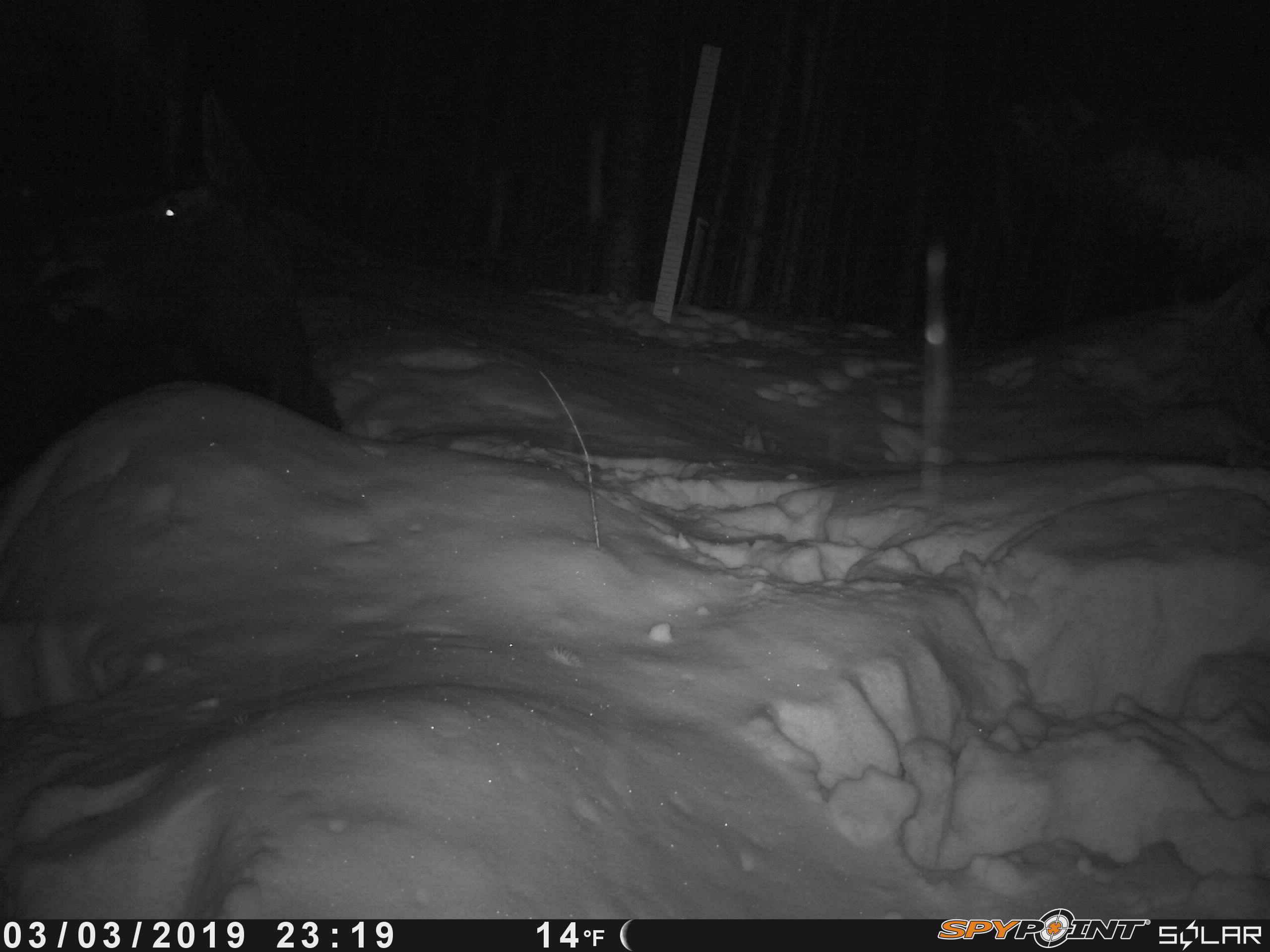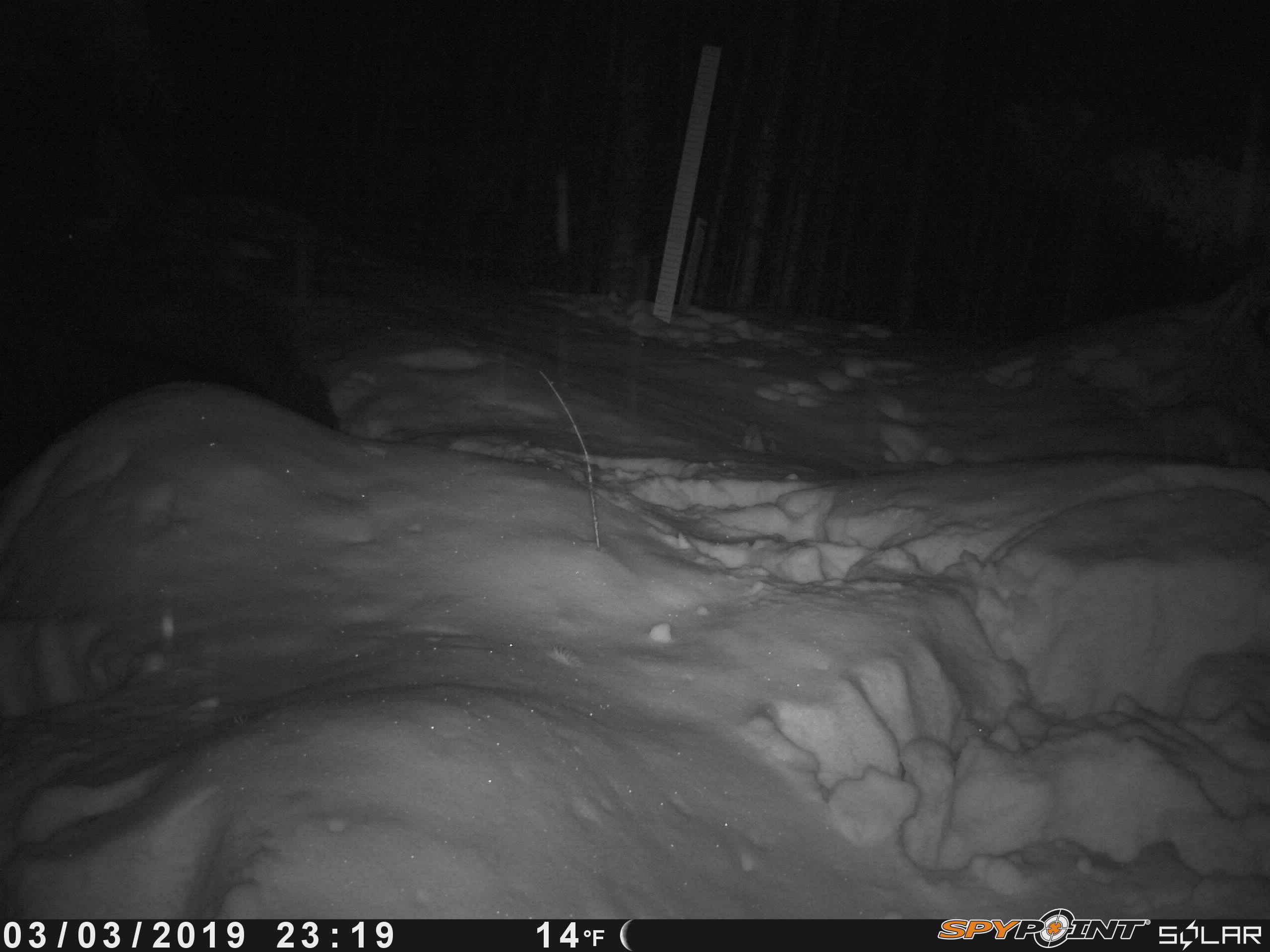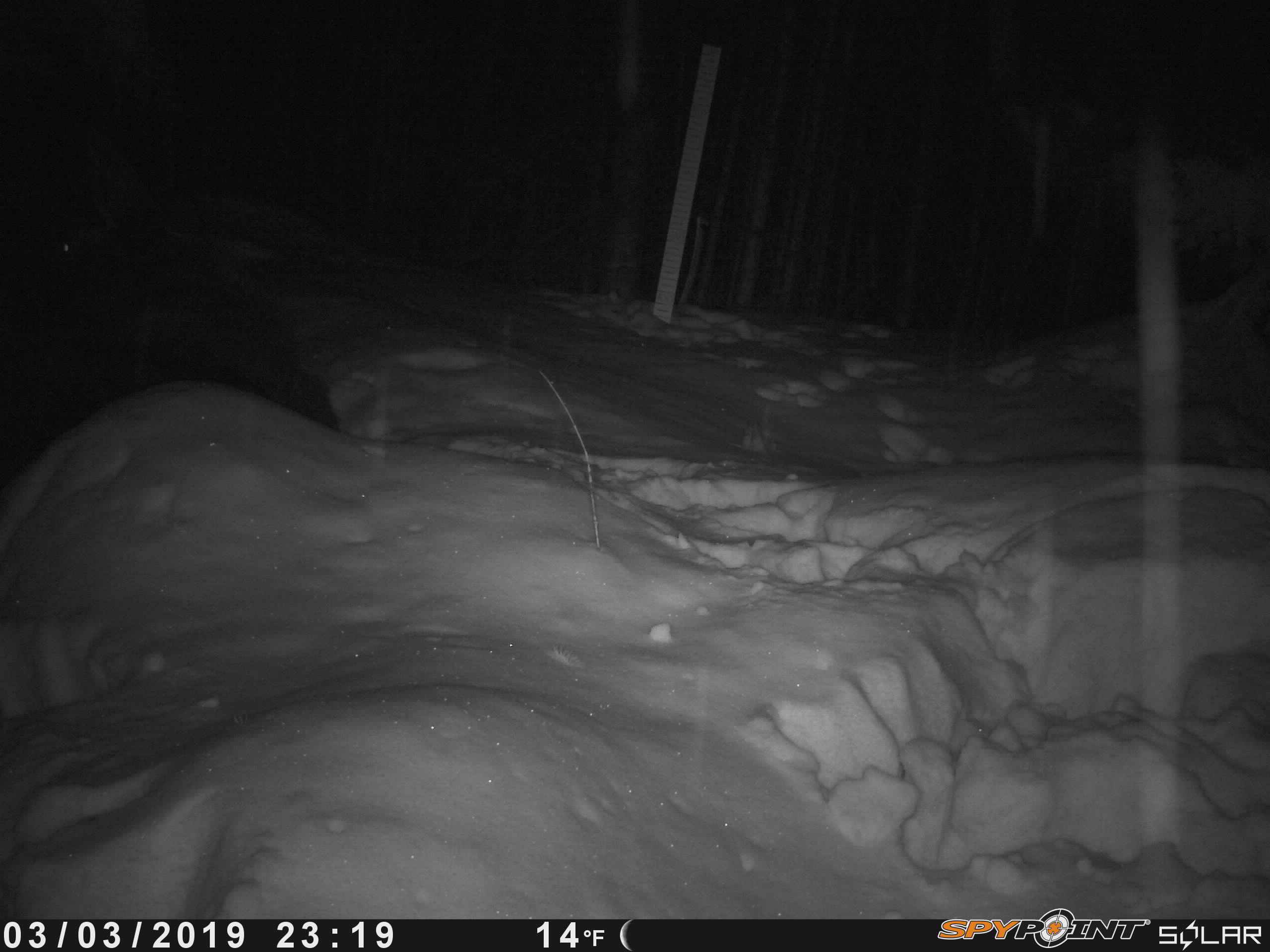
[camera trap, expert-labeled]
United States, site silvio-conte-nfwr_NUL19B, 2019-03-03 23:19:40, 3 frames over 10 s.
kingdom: Animalia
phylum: Chordata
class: Mammalia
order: Artiodactyla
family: Cervidae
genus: Alces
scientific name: Alces alces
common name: moose